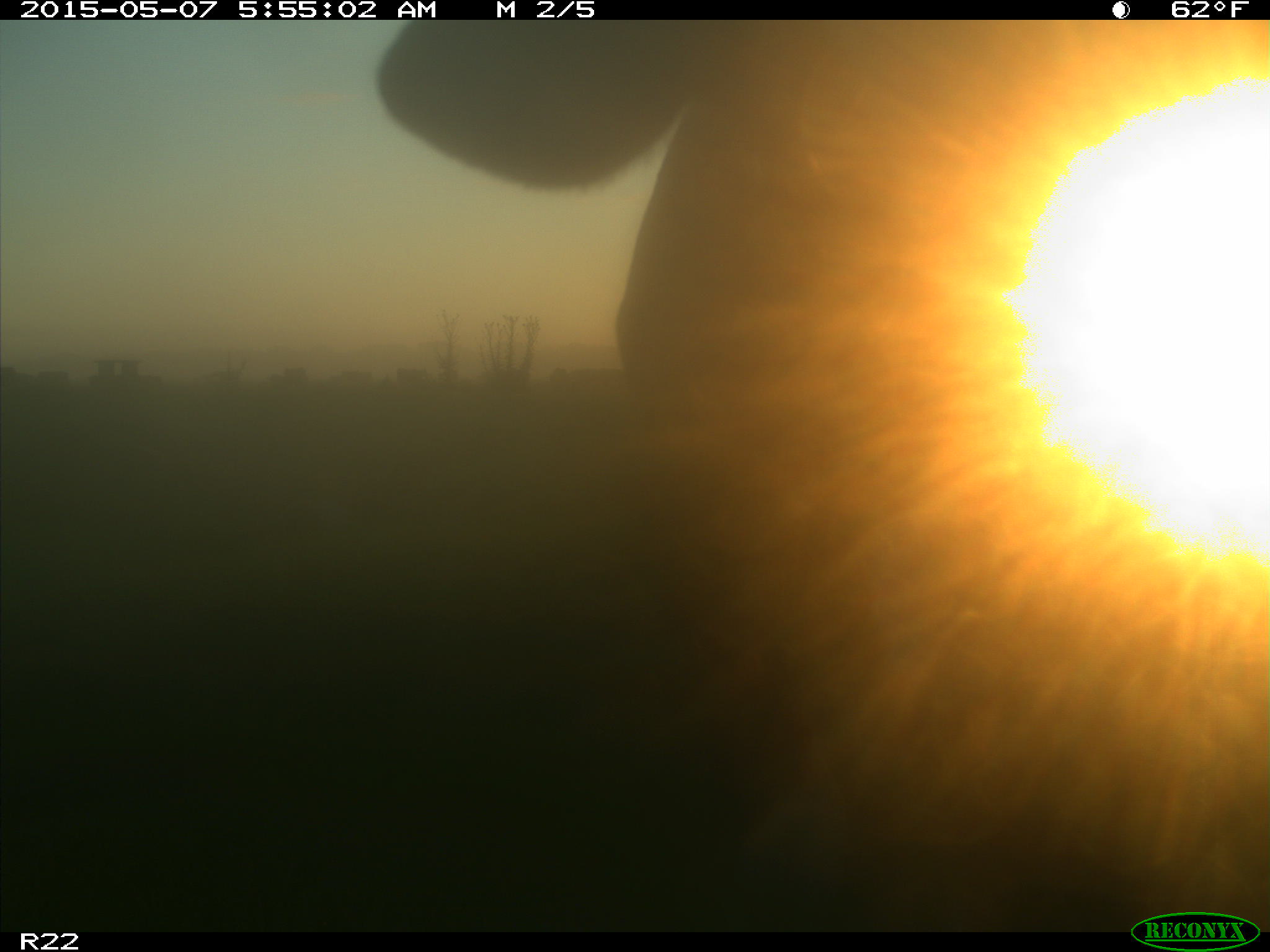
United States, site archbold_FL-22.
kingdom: Animalia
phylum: Chordata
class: Mammalia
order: Artiodactyla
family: Bovidae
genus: Bos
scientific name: Bos taurus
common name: domestic cow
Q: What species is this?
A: Bos taurus (domestic cow).